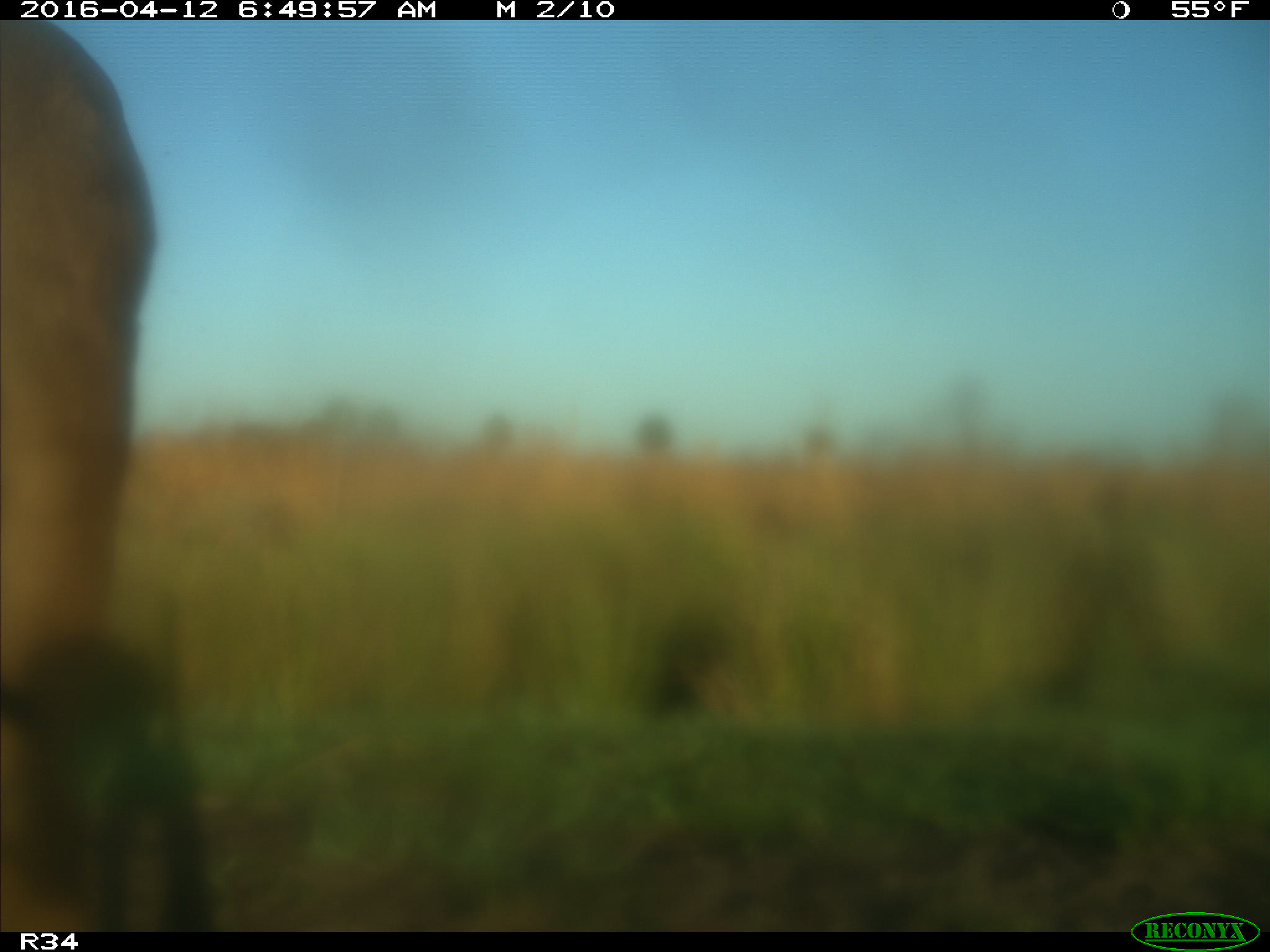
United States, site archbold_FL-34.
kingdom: Animalia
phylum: Chordata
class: Mammalia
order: Artiodactyla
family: Bovidae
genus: Bos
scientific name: Bos taurus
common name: domestic cow